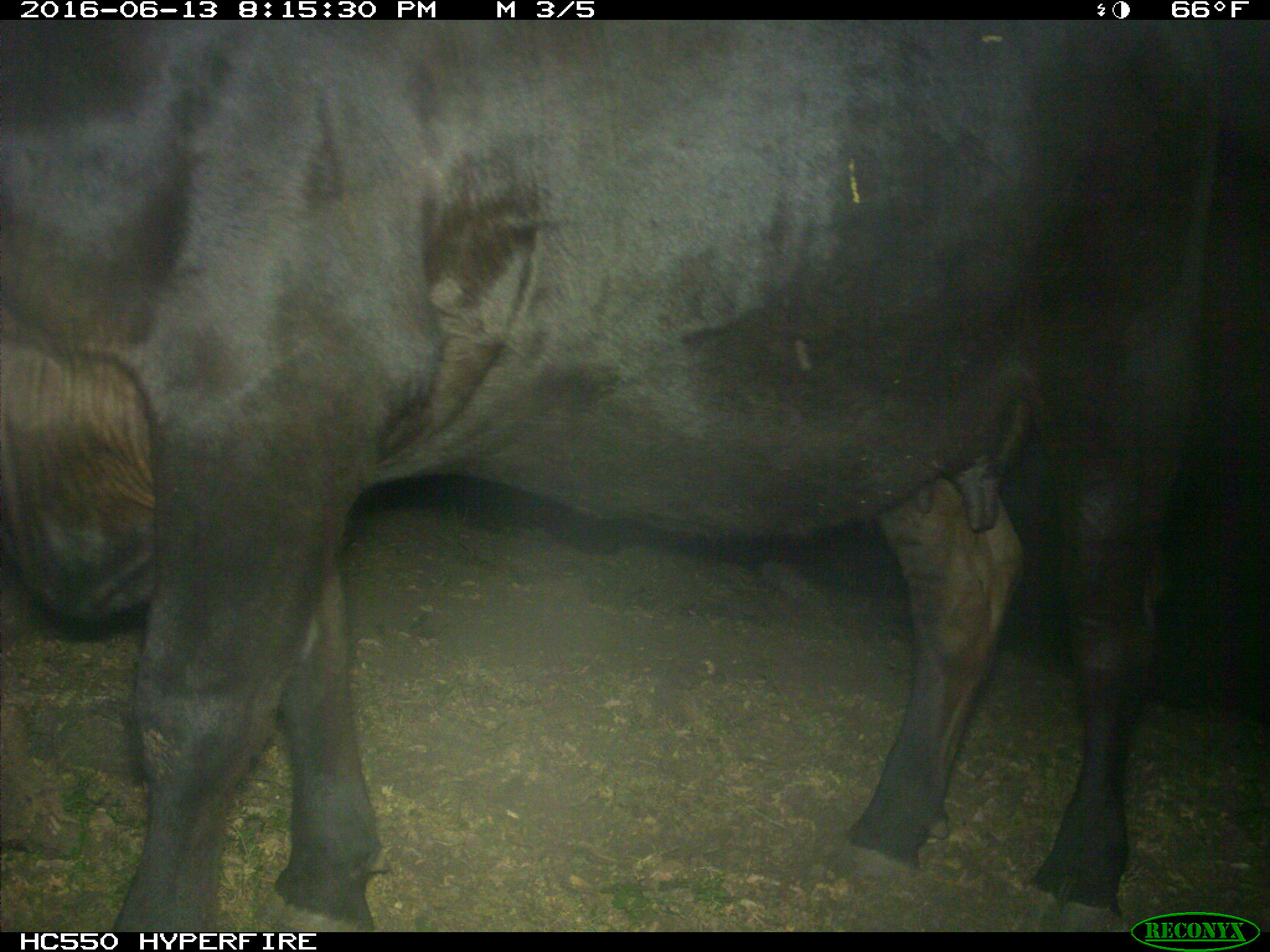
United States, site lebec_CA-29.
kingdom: Animalia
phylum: Chordata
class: Mammalia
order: Artiodactyla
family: Bovidae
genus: Bos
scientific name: Bos taurus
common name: domestic cow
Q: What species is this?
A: Bos taurus (domestic cow).